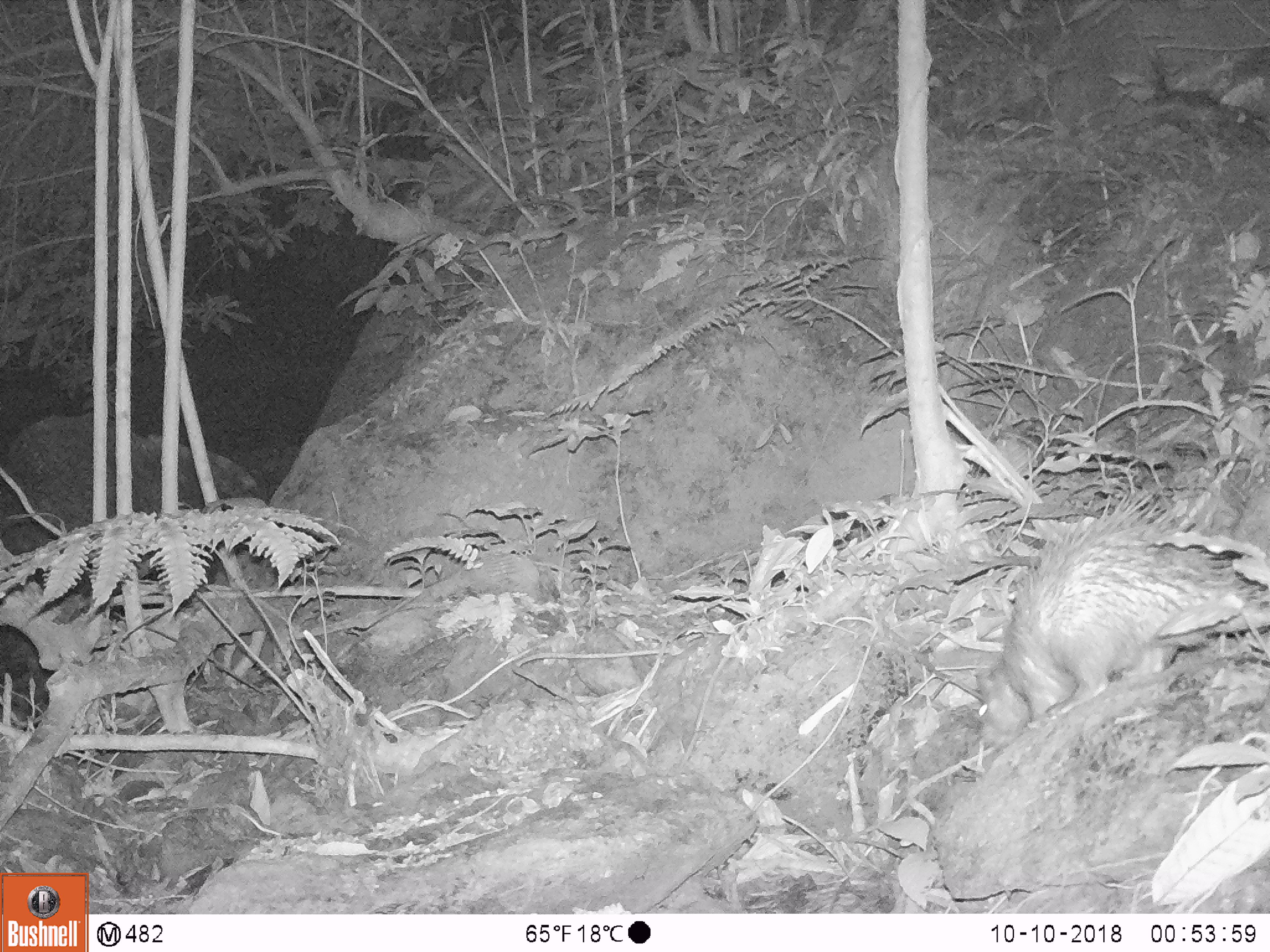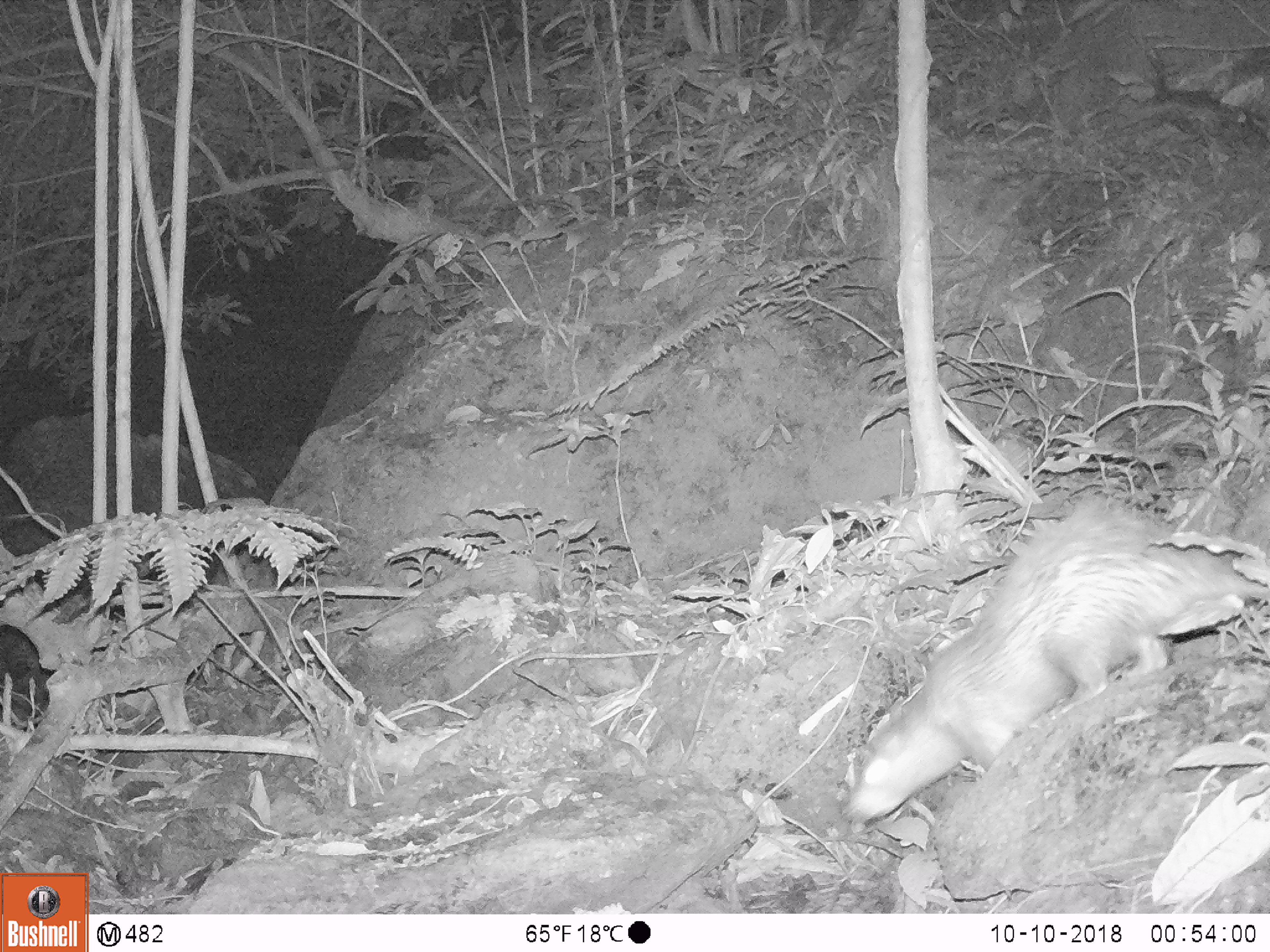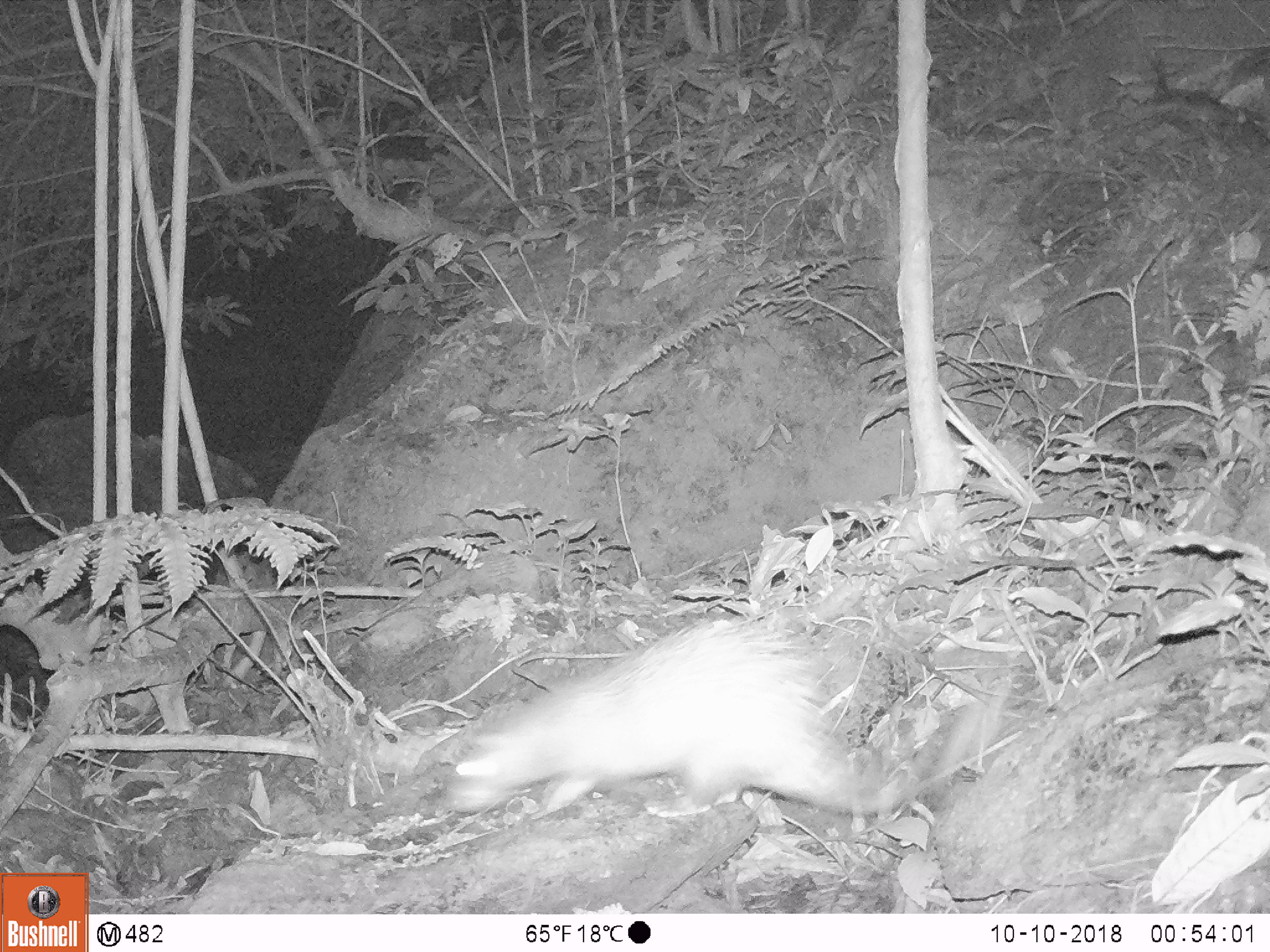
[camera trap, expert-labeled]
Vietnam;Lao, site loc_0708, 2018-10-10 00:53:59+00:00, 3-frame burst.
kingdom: Animalia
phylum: Chordata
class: Mammalia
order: Rodentia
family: Hystricidae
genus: Atherurus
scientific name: Atherurus macrourus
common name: asiatic brush-tailed porcupine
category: asiatic brush tailed porcupine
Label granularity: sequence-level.